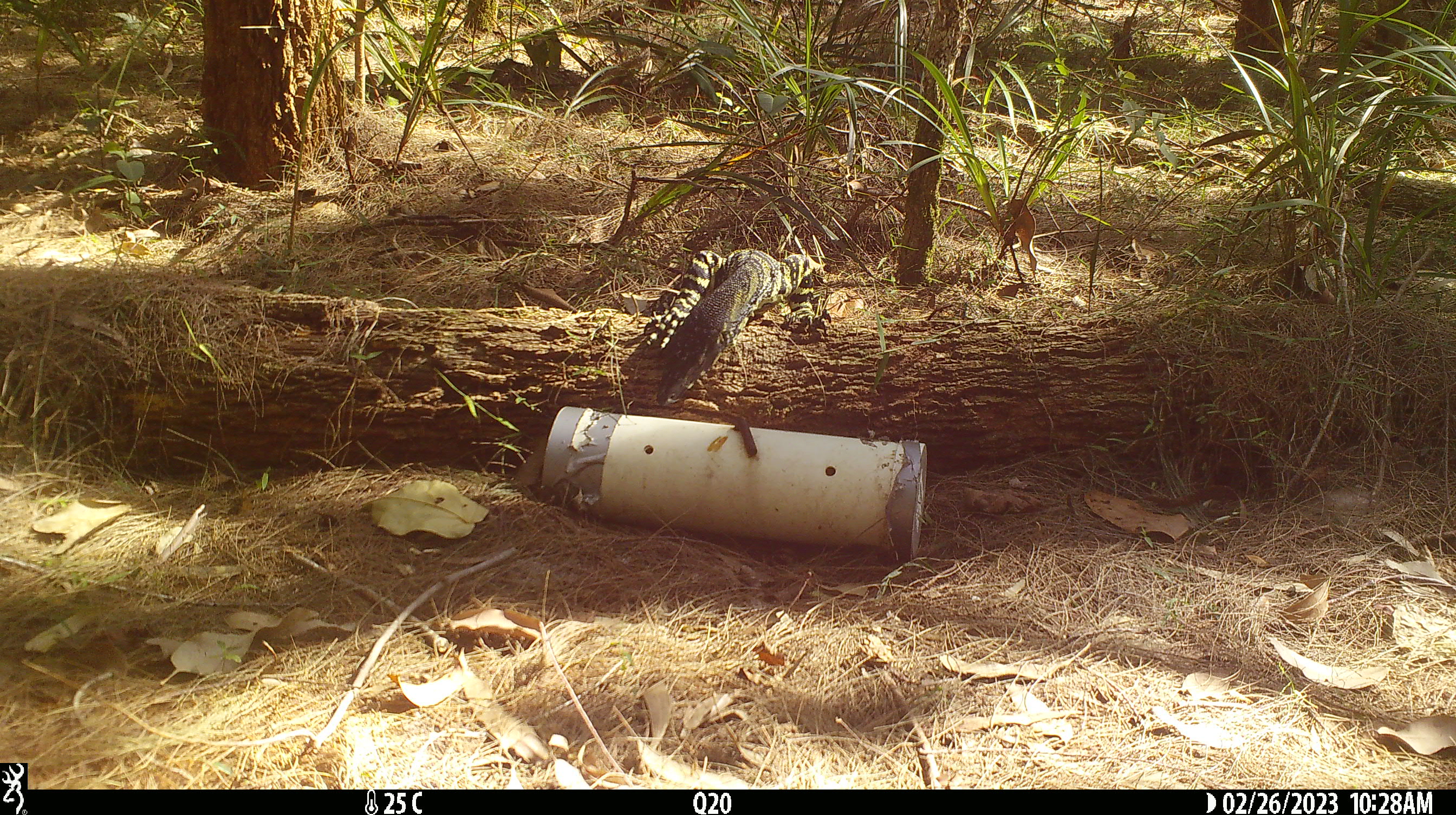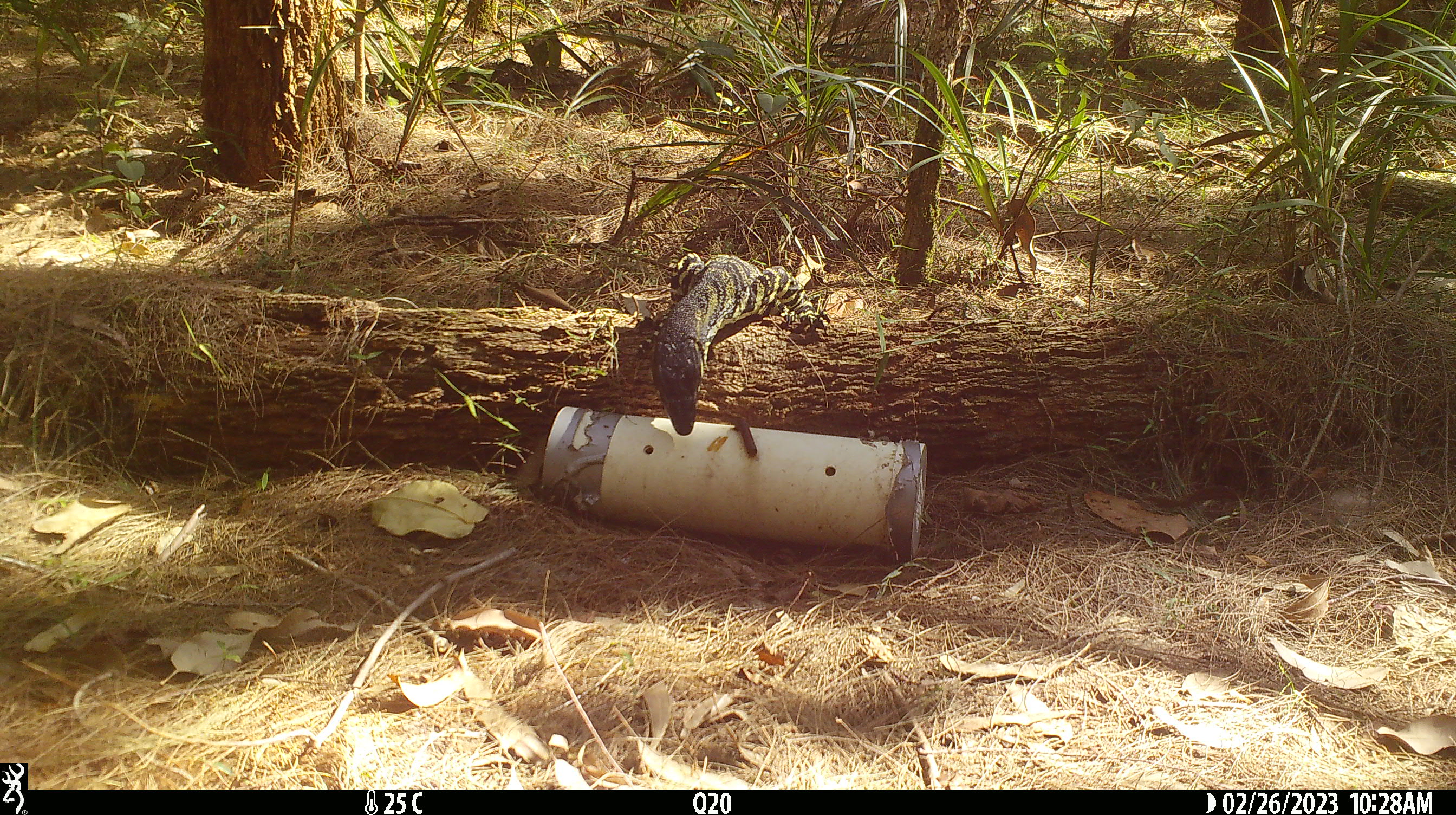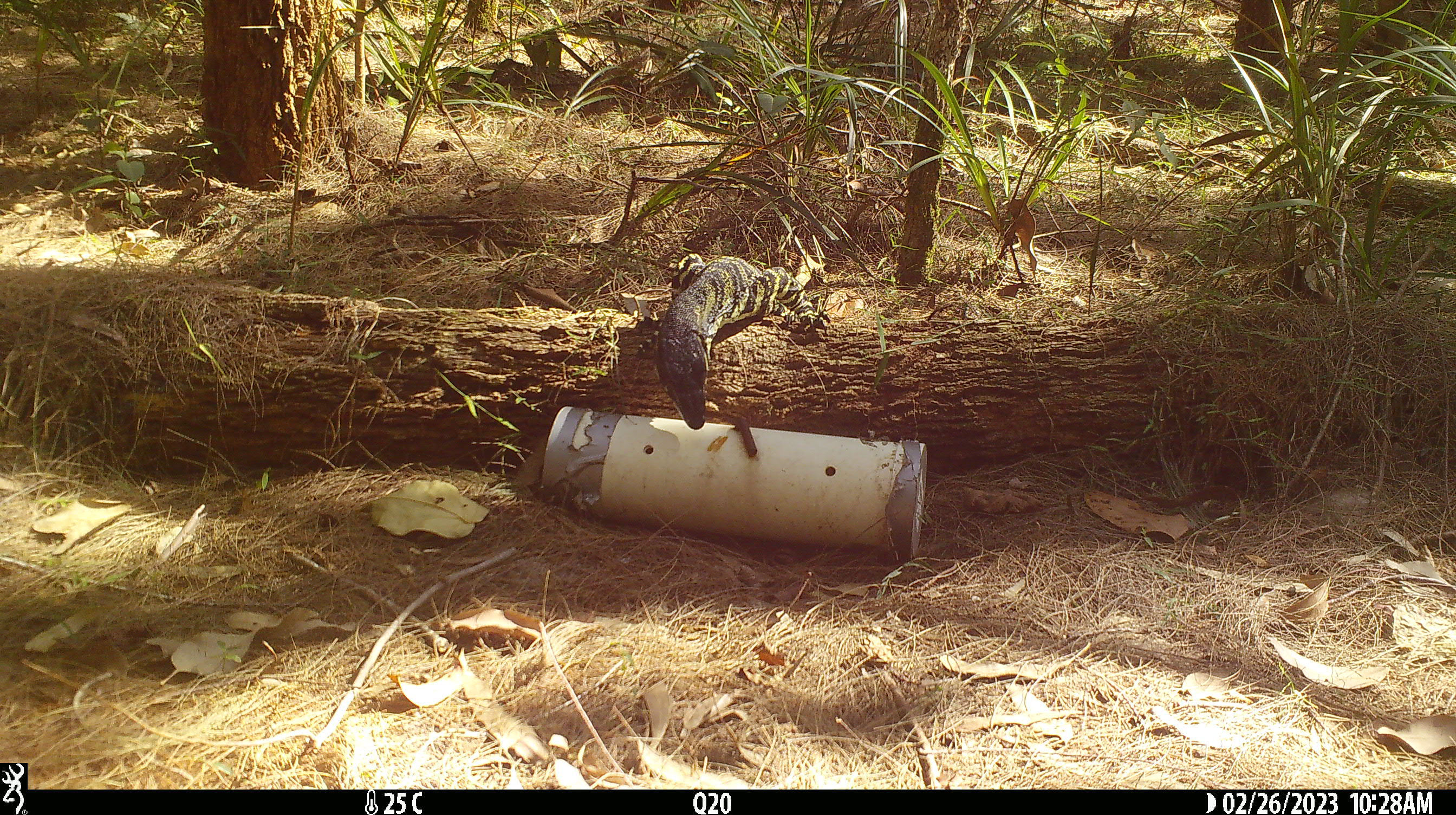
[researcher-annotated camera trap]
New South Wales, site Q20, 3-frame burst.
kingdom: Animalia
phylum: Chordata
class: Reptilia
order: Squamata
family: Varanidae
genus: Varanus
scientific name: Varanus varius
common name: lace monitor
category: goanna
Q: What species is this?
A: Goanna (lace monitor) (Varanus varius).